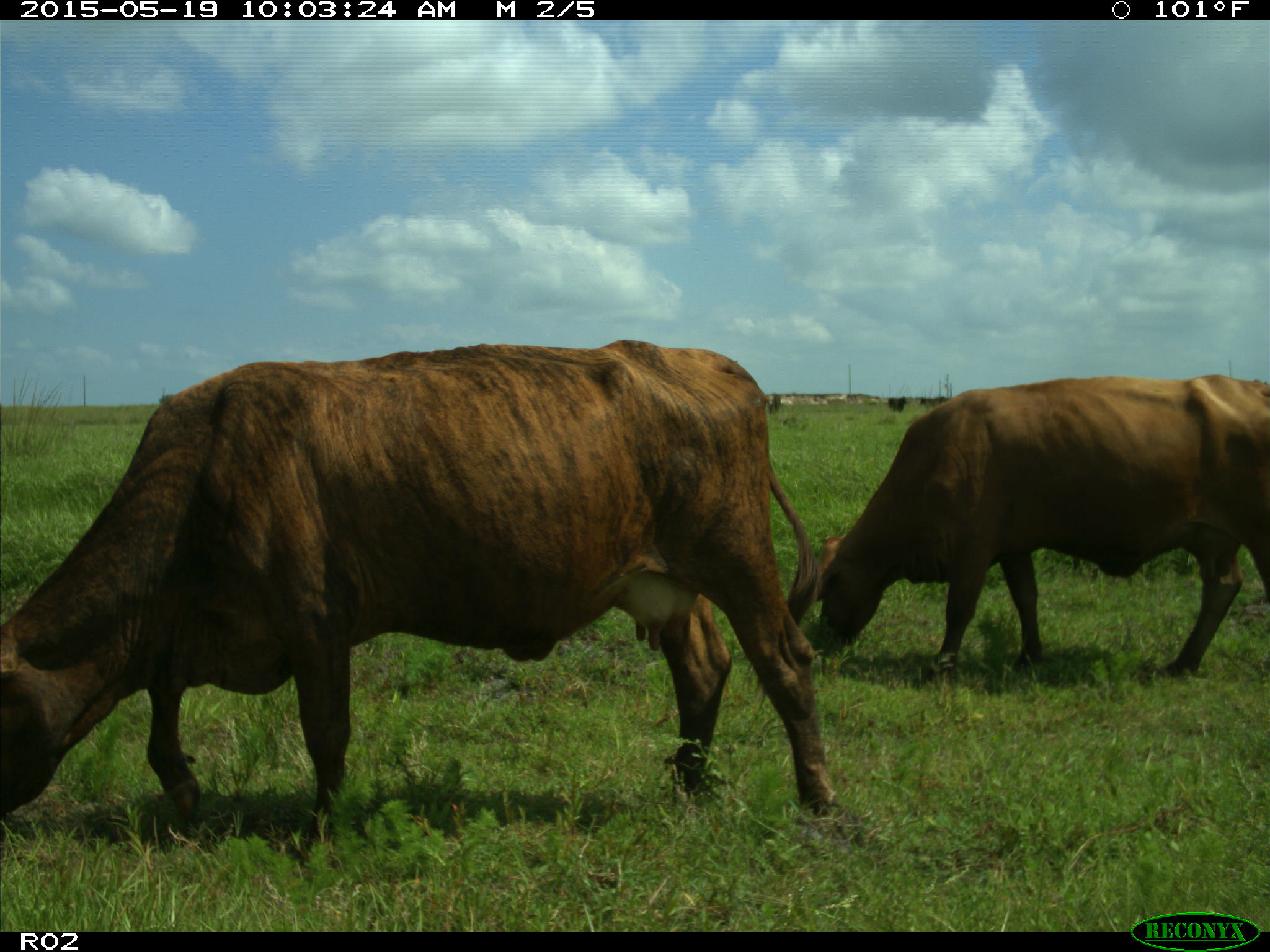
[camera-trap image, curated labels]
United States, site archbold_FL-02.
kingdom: Animalia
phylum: Chordata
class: Mammalia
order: Artiodactyla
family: Bovidae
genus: Bos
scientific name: Bos taurus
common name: domestic cow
Bos taurus (domestic cow).